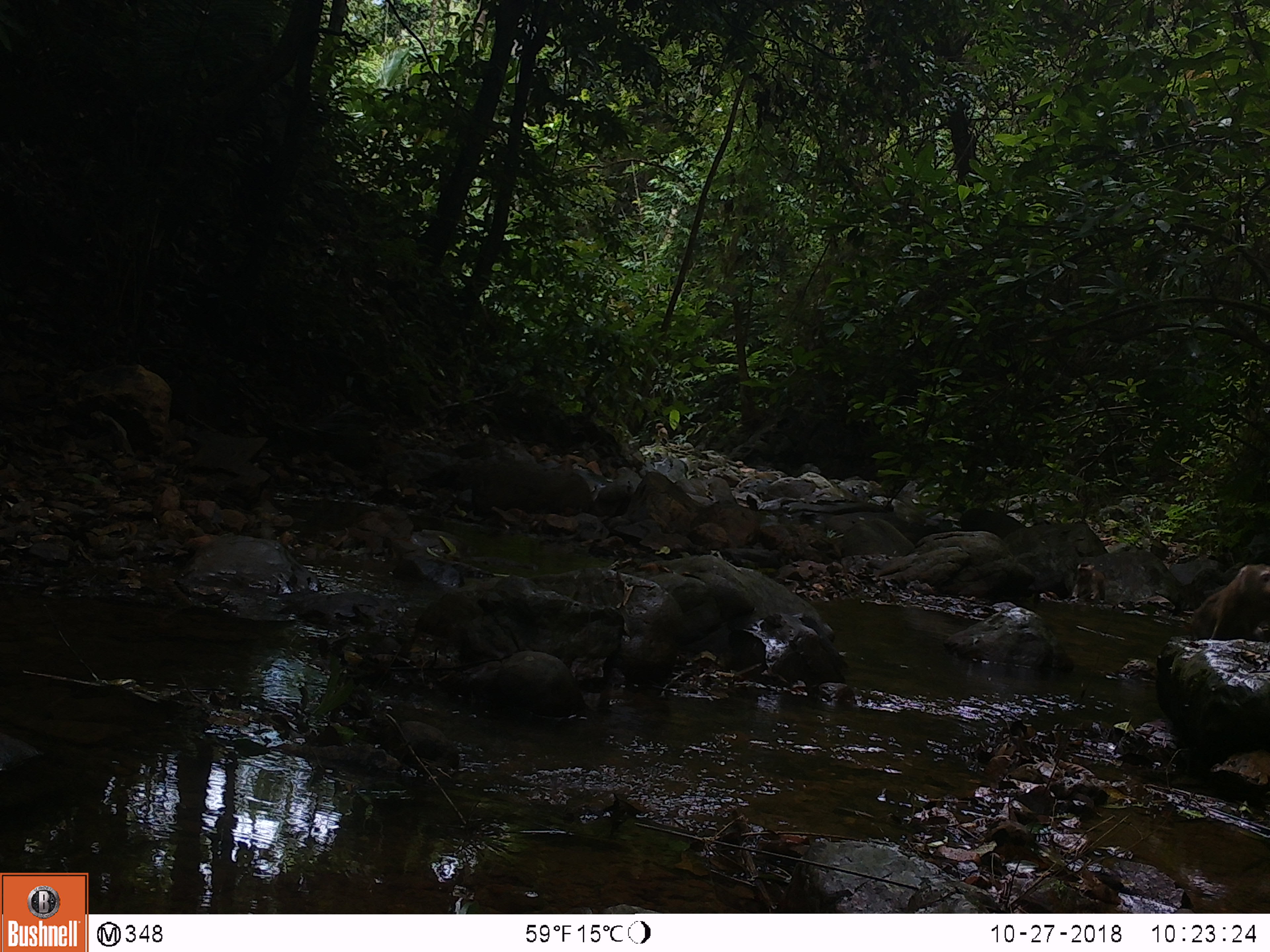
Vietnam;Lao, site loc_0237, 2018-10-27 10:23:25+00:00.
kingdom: Animalia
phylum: Chordata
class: Mammalia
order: Primates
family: Cercopithecidae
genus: Macaca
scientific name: Macaca nemestrina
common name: pig-tailed macaque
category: pig tailed macaque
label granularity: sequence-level